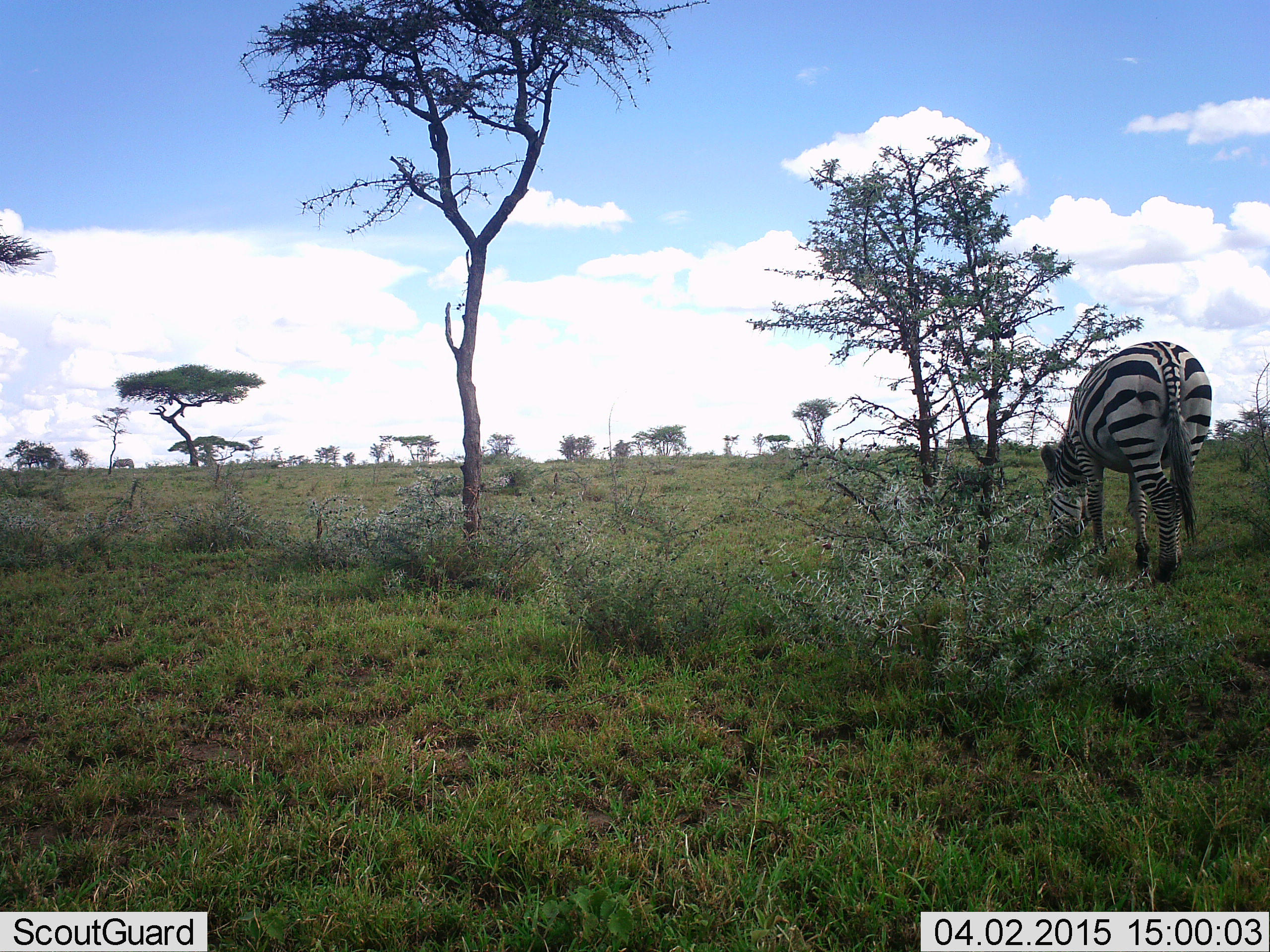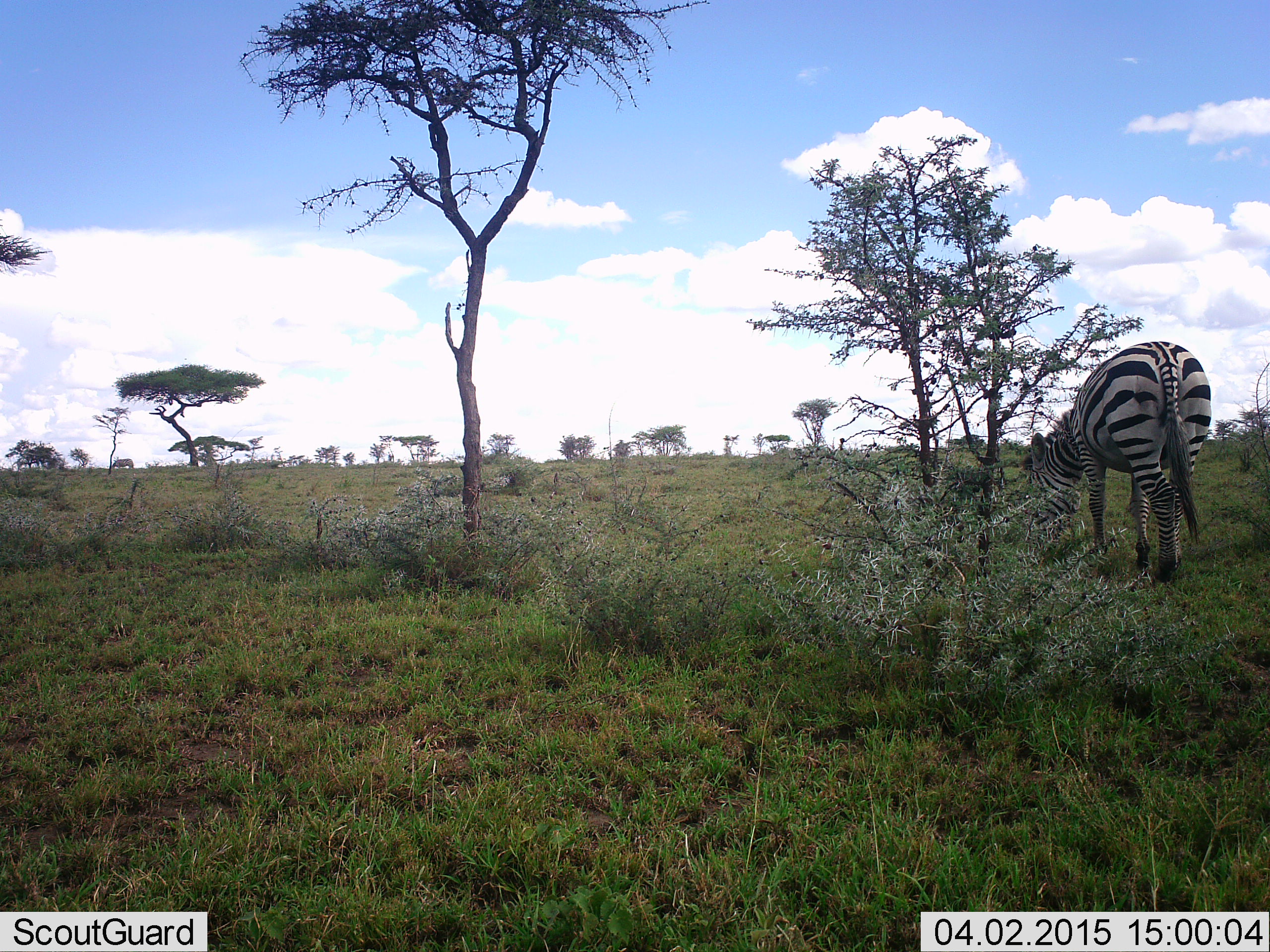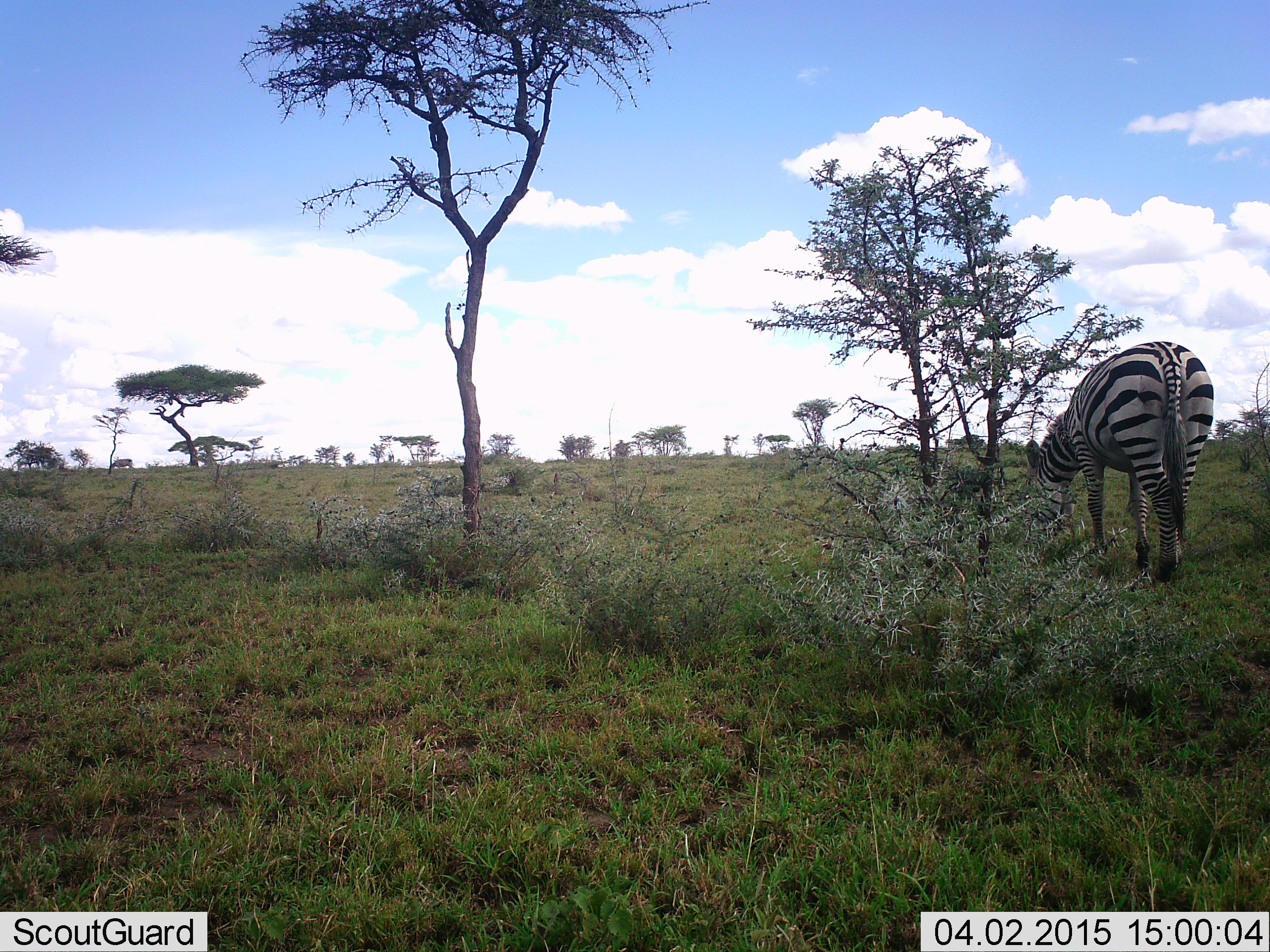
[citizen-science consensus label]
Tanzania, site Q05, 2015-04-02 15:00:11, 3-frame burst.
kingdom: Animalia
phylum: Chordata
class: Mammalia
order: Perissodactyla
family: Equidae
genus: Equus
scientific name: Equus quagga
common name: plains zebra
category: zebra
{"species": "zebra (plains zebra) (Equus quagga)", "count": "1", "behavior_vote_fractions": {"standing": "20%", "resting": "0%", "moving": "10%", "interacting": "0%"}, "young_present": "0%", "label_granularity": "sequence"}